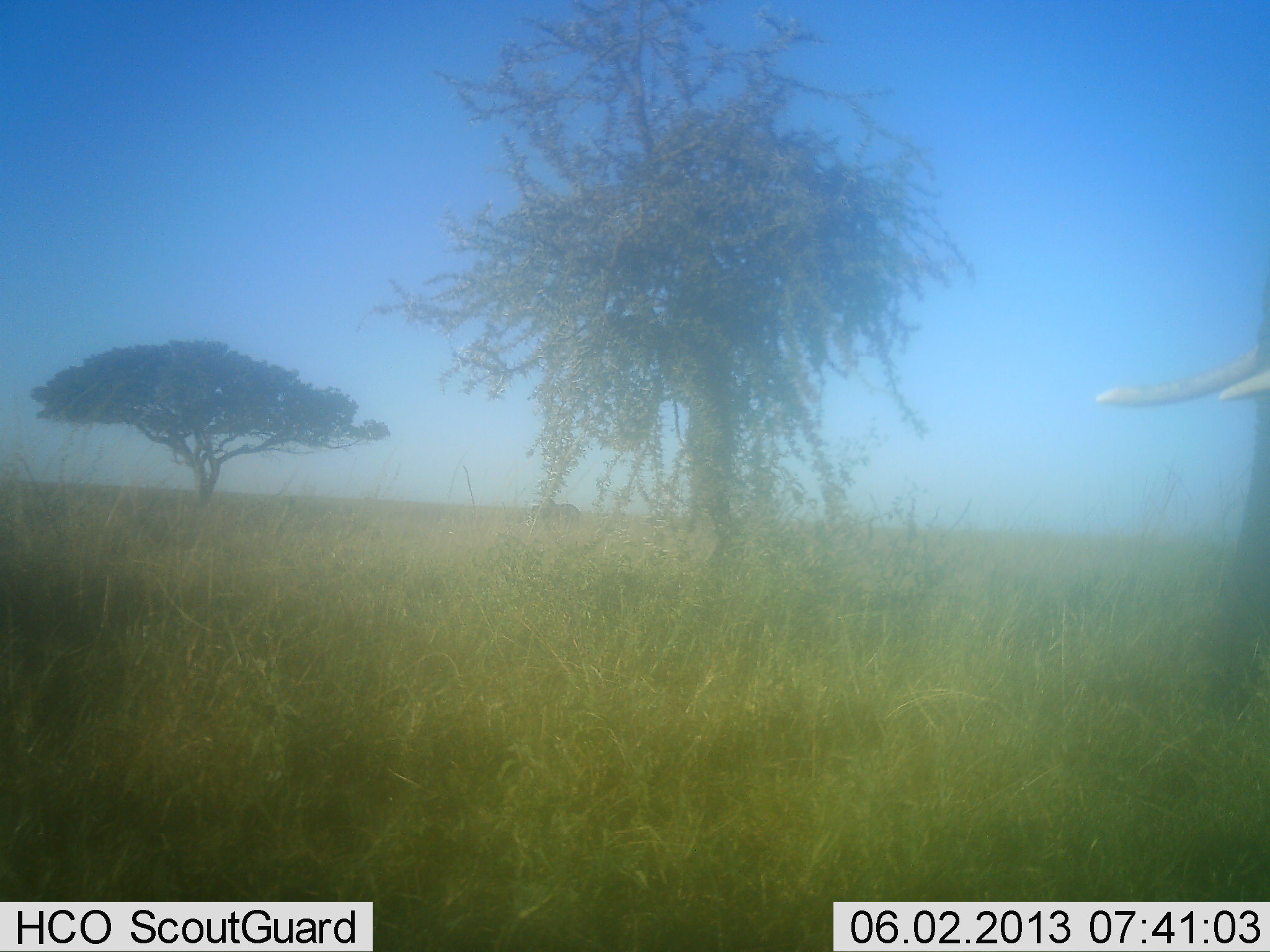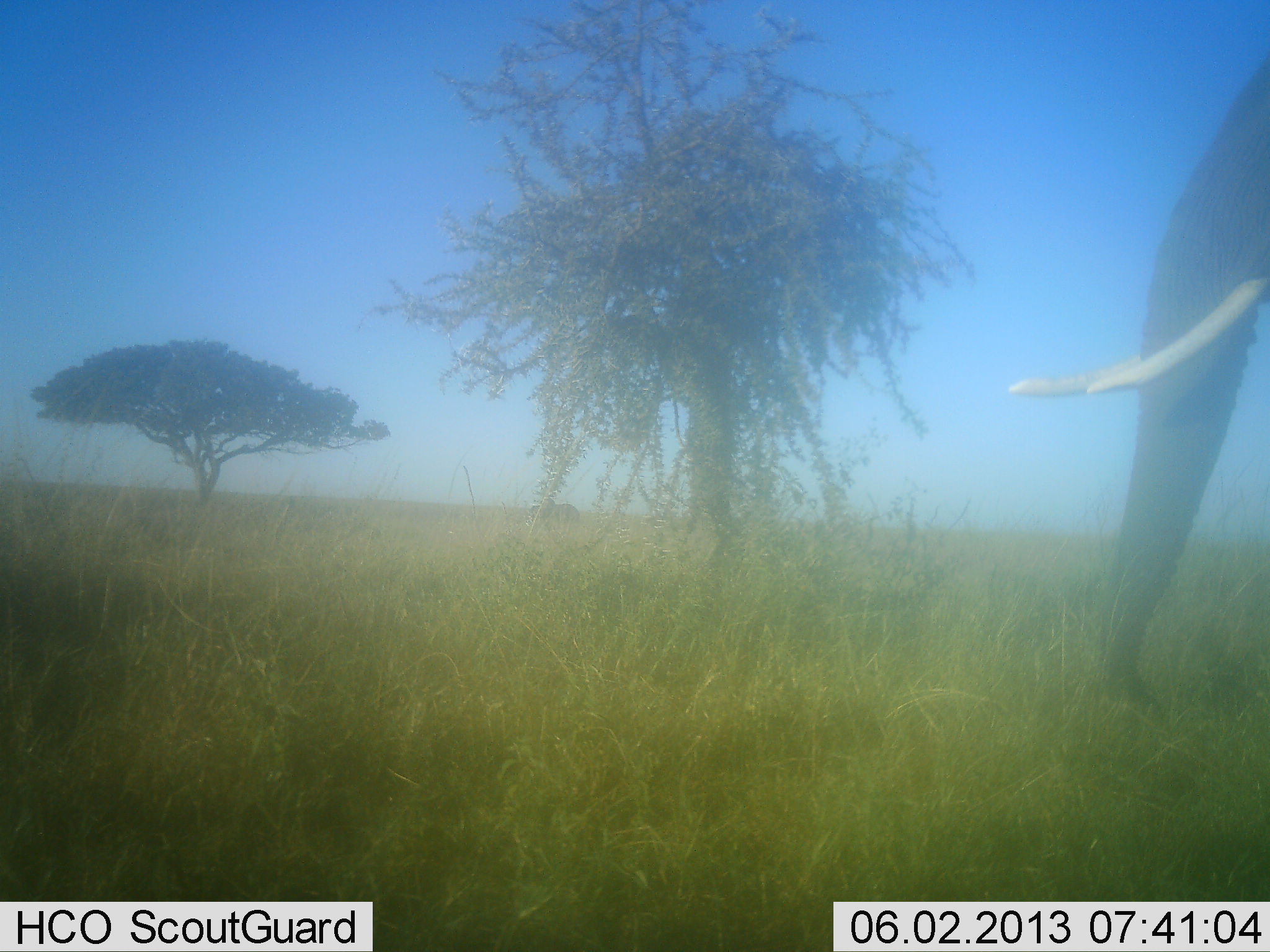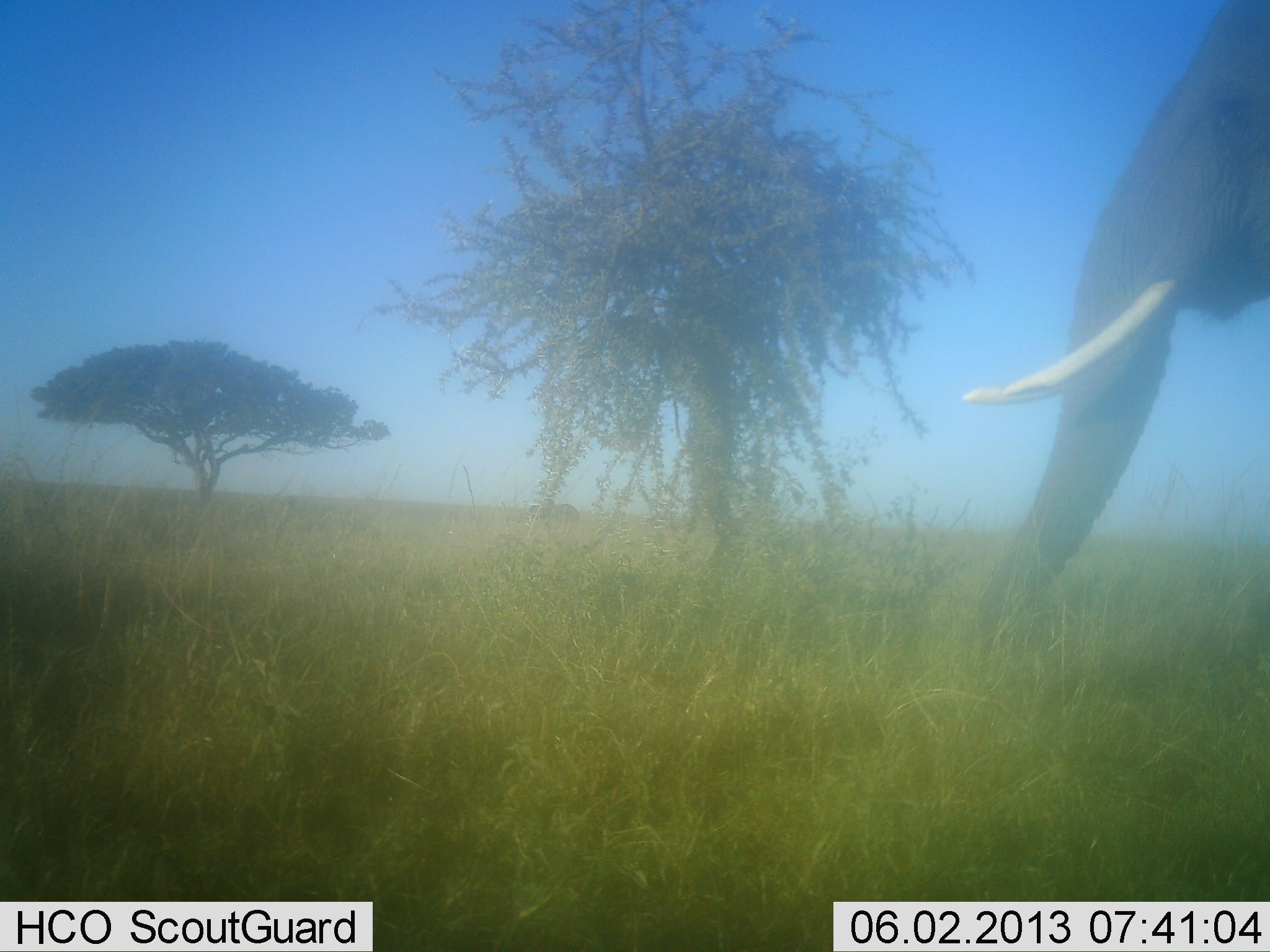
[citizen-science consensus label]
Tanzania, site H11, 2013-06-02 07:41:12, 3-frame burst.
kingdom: Animalia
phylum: Chordata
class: Mammalia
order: Proboscidea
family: Elephantidae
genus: Loxodonta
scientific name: Loxodonta africana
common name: african bush elephant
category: elephant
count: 1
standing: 30%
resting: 0%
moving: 60%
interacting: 0%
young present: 0%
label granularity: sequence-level